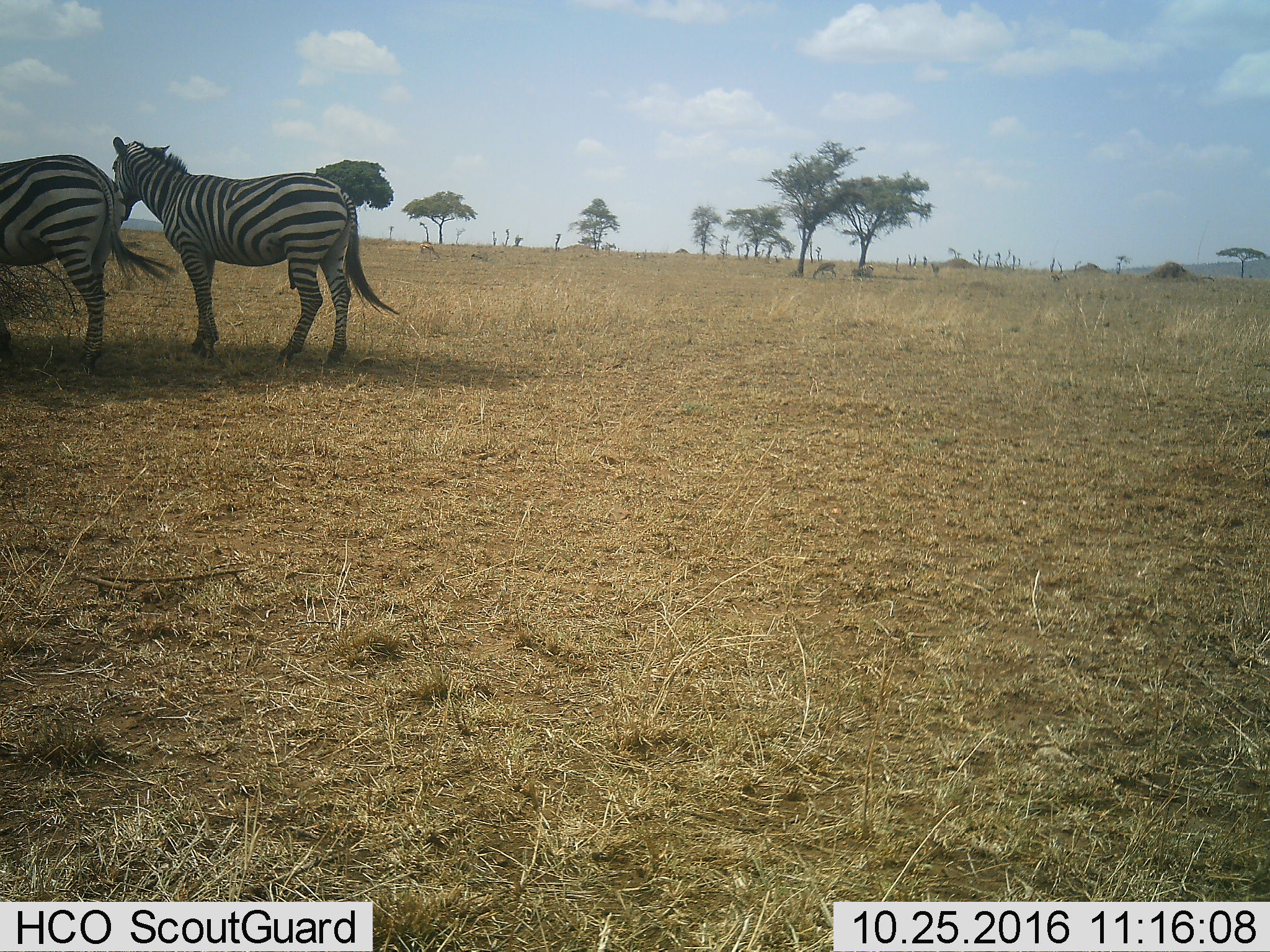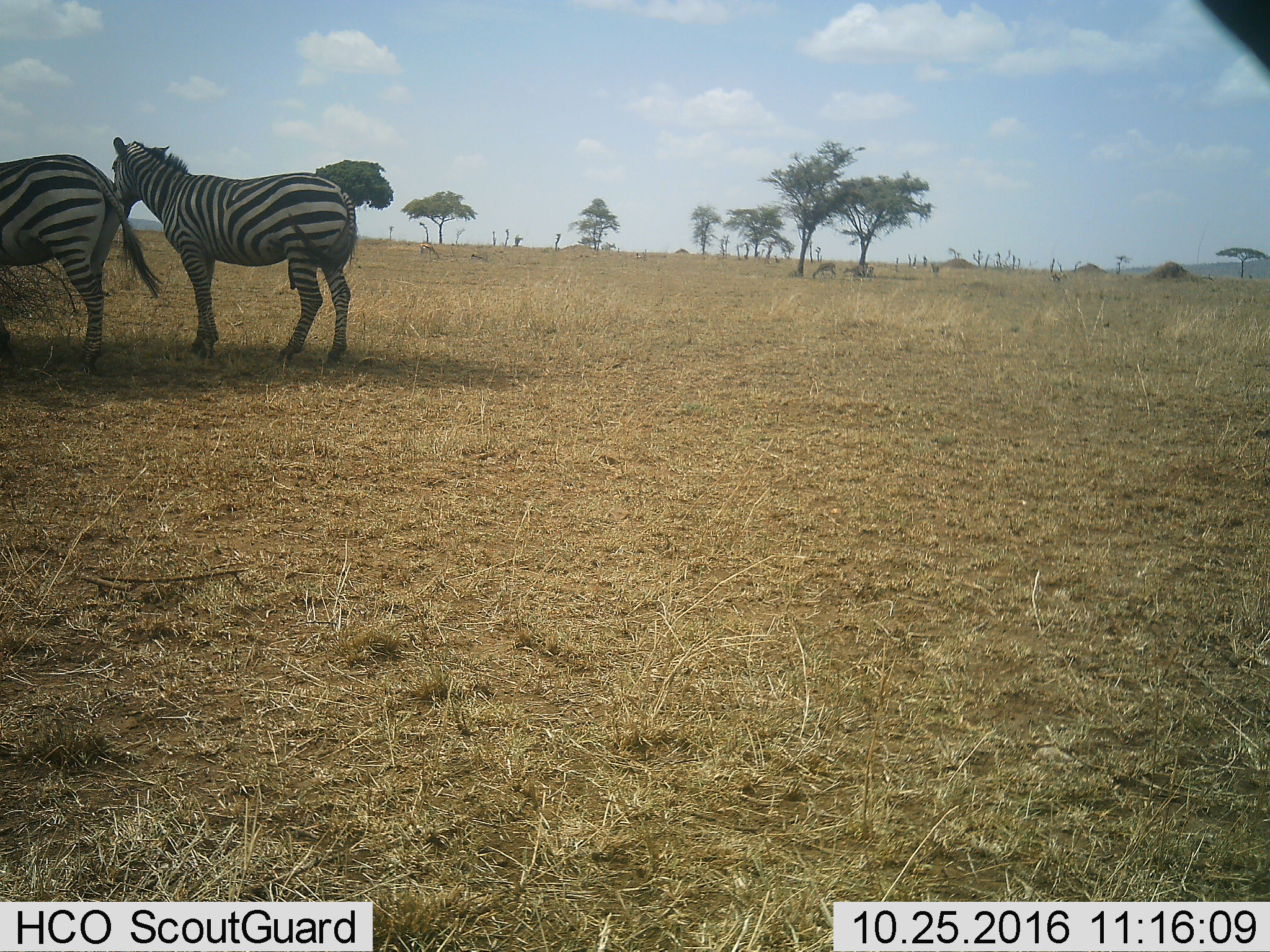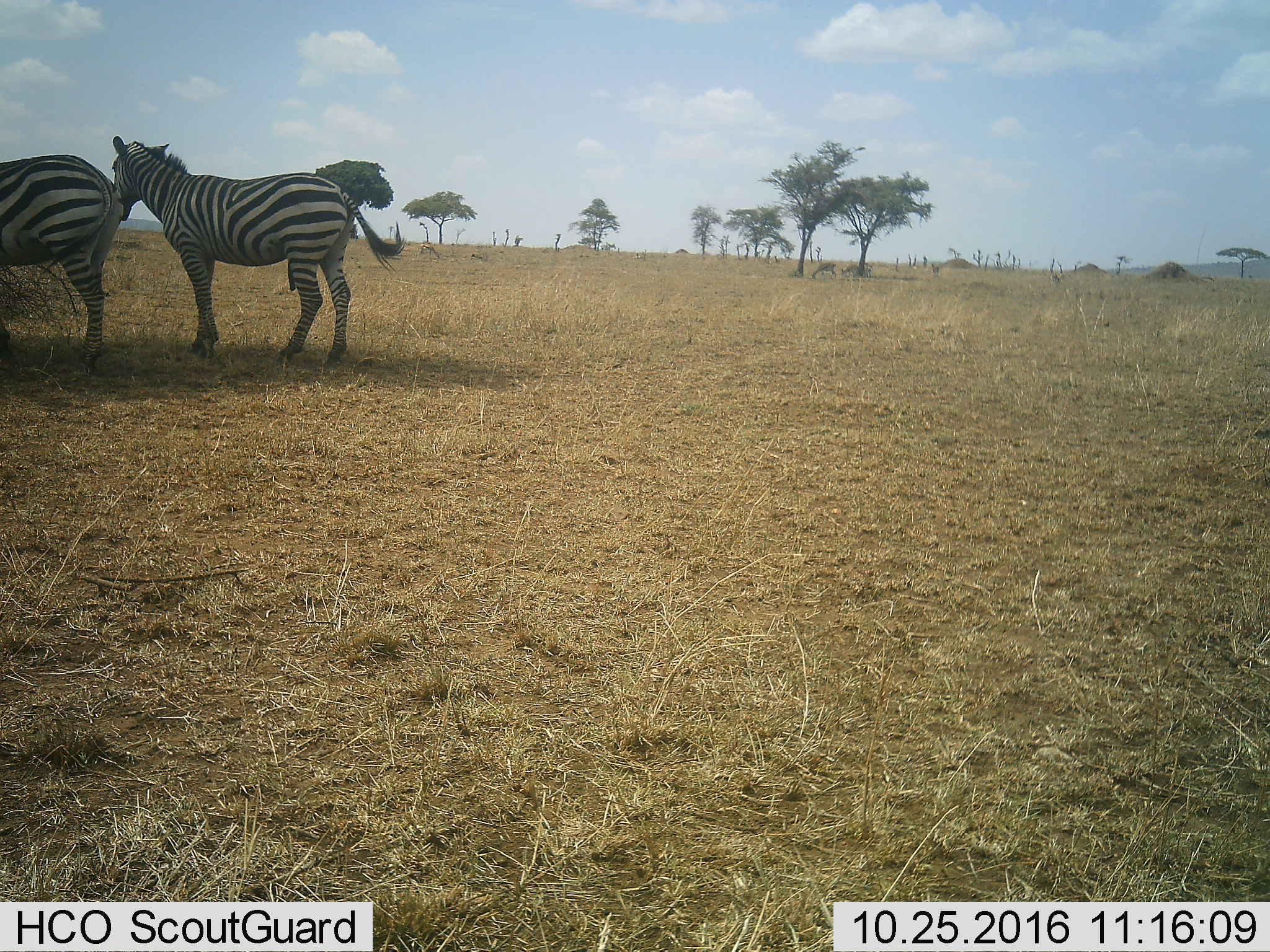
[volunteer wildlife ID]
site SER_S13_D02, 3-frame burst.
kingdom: Animalia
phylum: Chordata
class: Mammalia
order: Perissodactyla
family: Equidae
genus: Equus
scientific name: Equus quagga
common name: plains zebra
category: zebraplains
Zebraplains (plains zebra) (Equus quagga), count 2. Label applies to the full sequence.